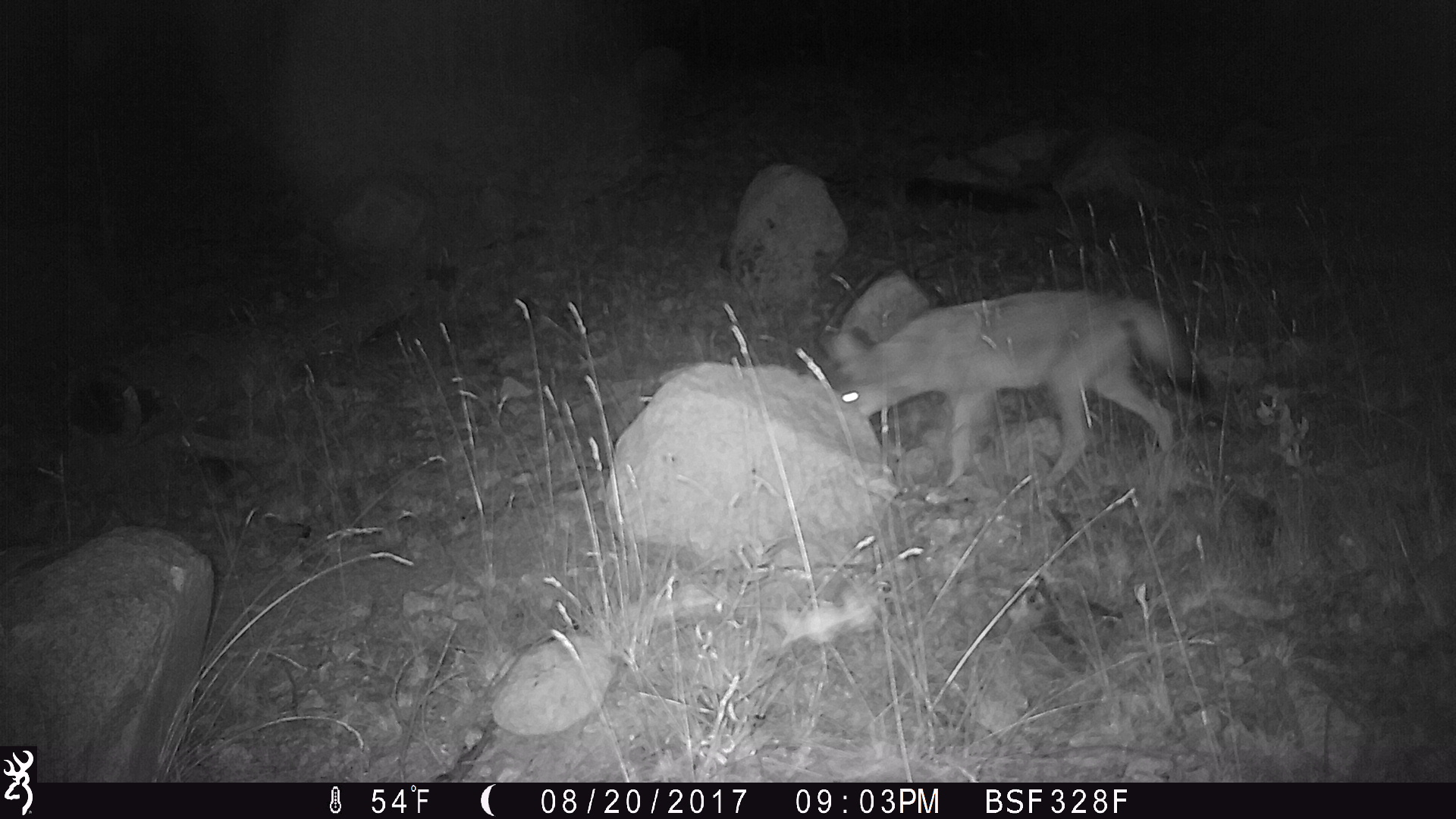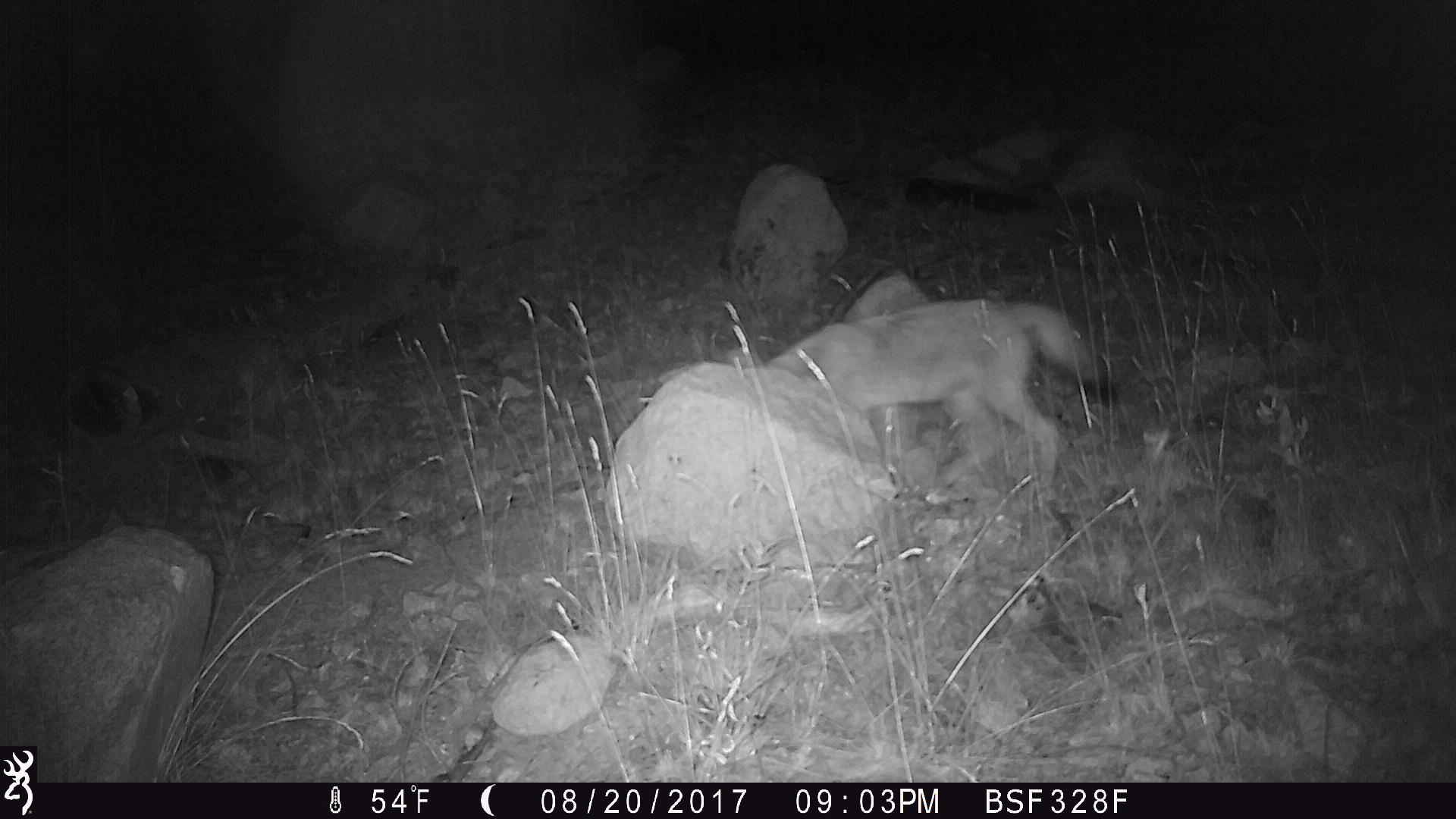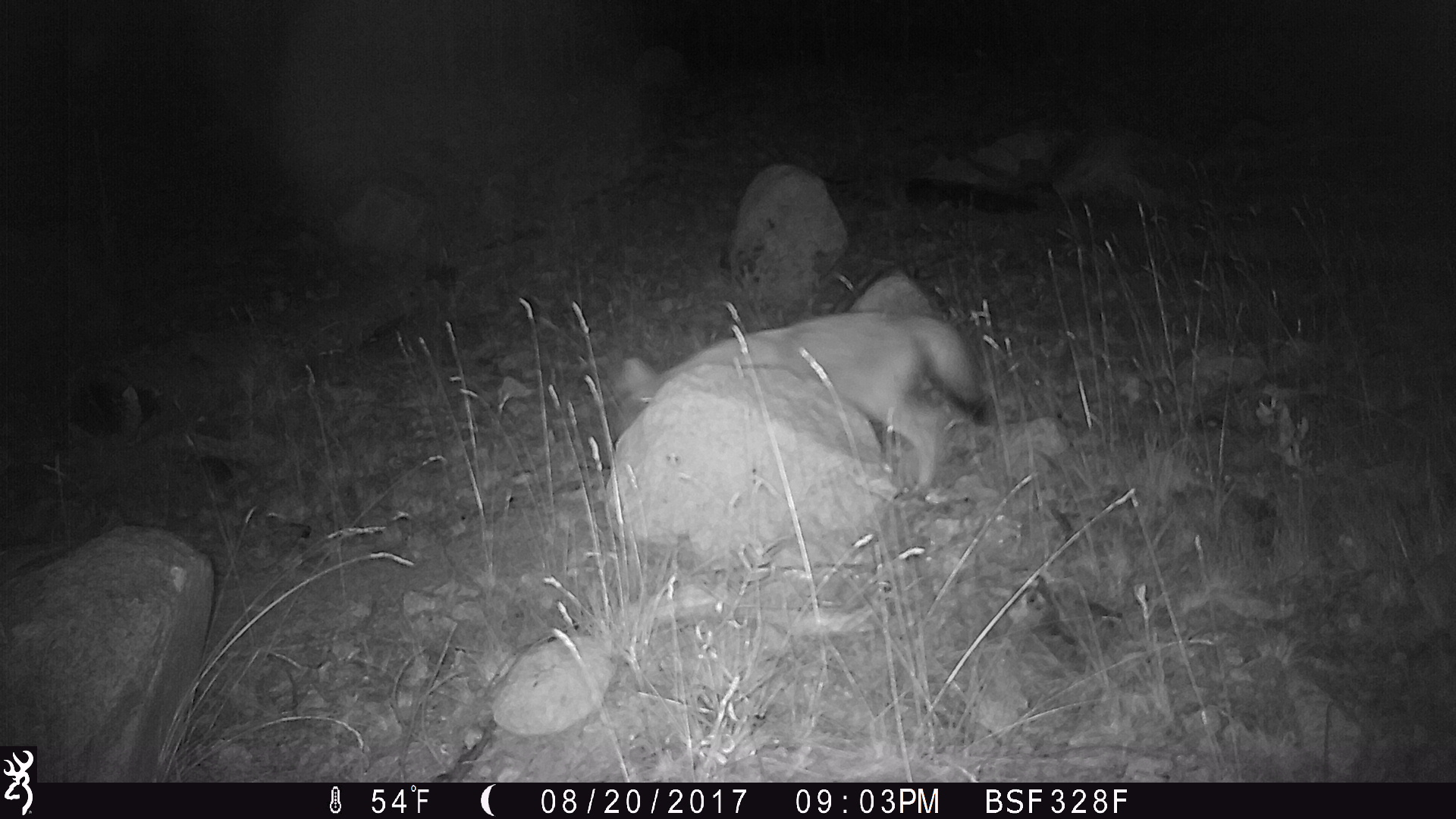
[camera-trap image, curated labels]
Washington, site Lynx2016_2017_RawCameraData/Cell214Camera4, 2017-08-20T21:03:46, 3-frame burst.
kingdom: Animalia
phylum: Chordata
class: Mammalia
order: Carnivora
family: Canidae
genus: Canis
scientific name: Canis latrans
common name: coyote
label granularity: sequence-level